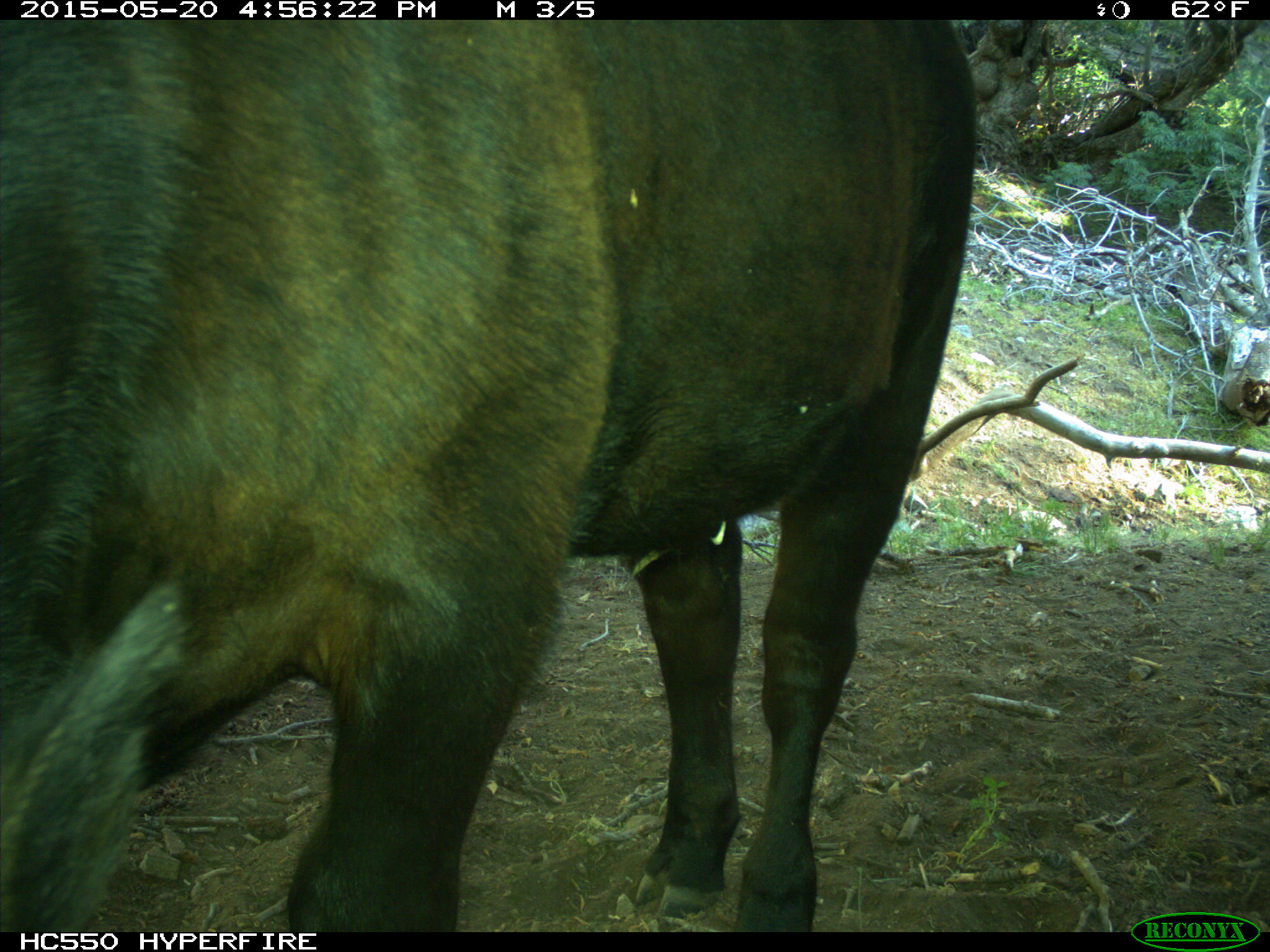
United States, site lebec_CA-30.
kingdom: Animalia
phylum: Chordata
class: Mammalia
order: Artiodactyla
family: Bovidae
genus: Bos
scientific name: Bos taurus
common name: domestic cow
Bos taurus (domestic cow).